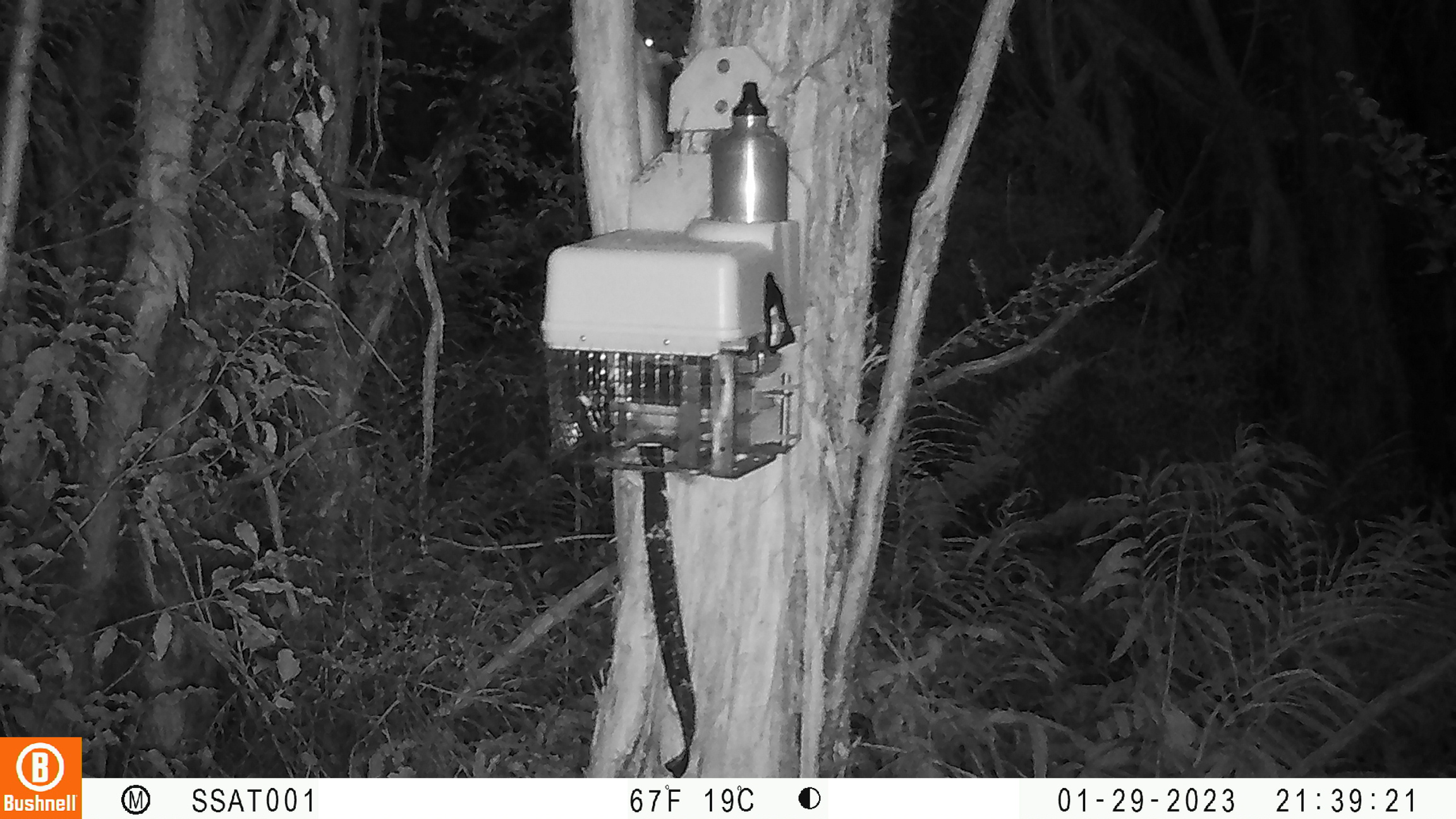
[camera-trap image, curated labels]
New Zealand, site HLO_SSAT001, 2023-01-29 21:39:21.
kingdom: Animalia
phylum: Chordata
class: Mammalia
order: Rodentia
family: Muridae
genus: Rattus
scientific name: Rattus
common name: rat